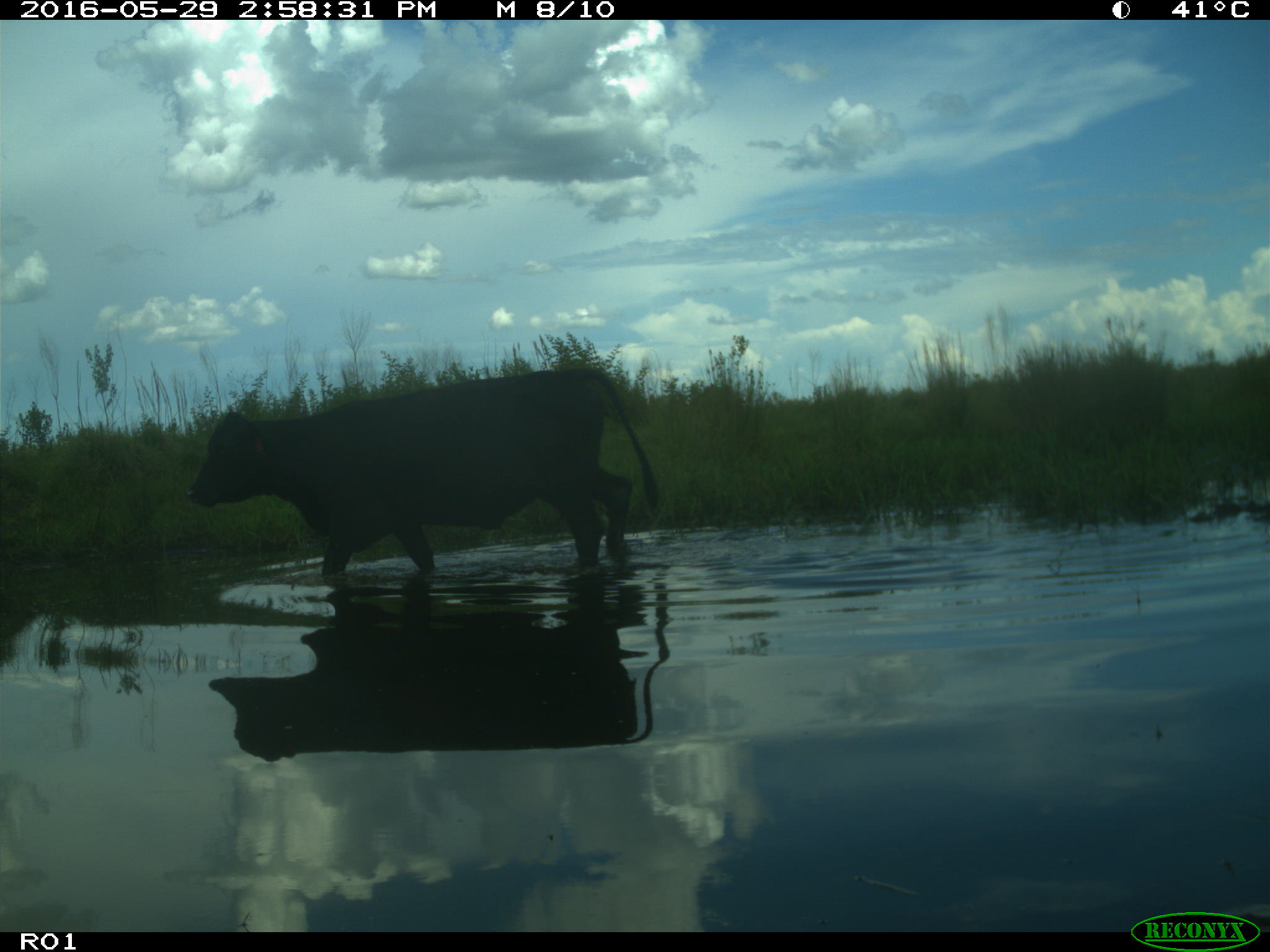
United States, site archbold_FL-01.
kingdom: Animalia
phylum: Chordata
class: Mammalia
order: Artiodactyla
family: Bovidae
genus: Bos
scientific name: Bos taurus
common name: domestic cow